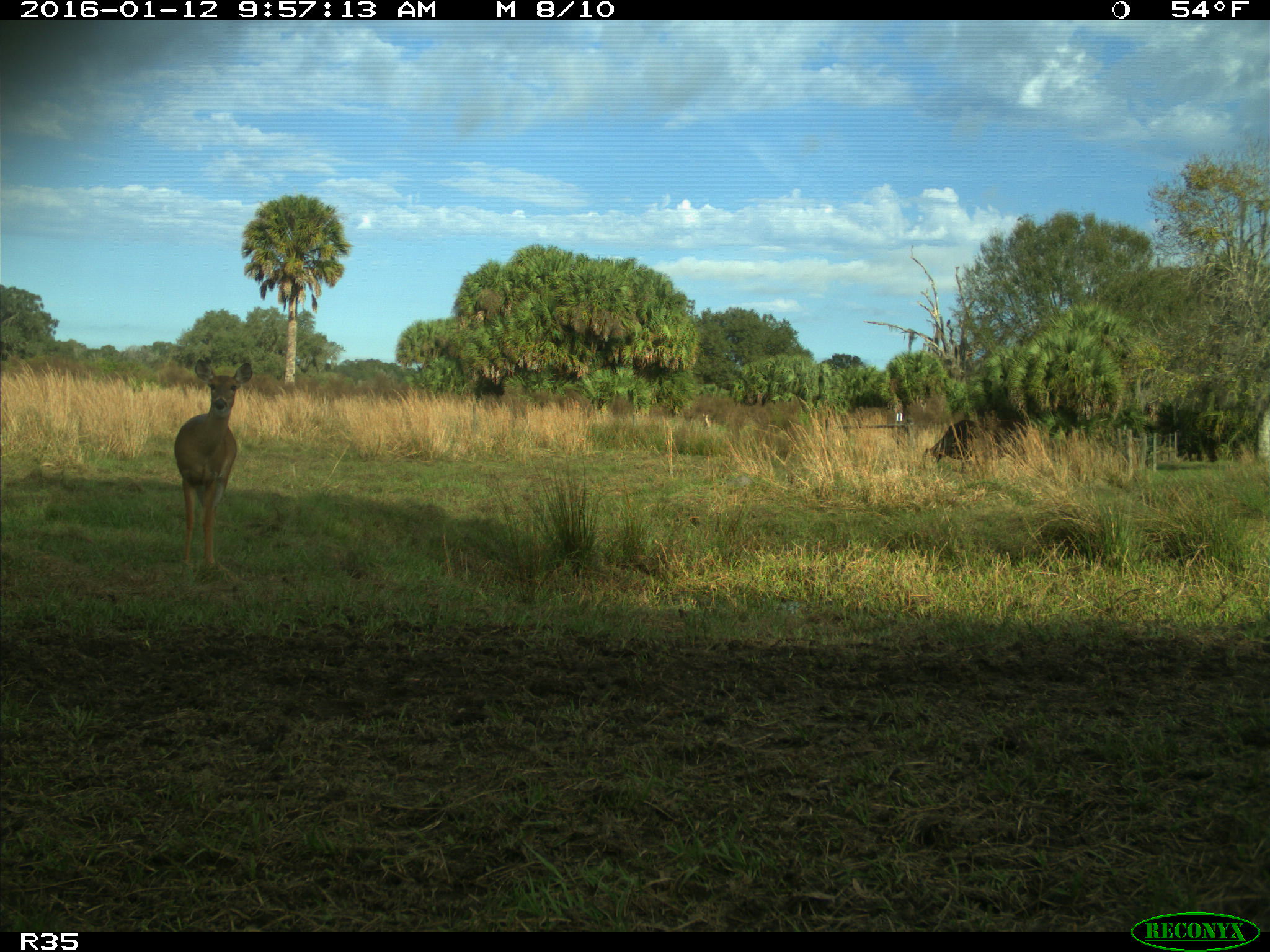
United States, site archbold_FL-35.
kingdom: Animalia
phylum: Chordata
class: Mammalia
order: Artiodactyla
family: Cervidae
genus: Odocoileus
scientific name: Odocoileus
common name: deer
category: unidentified deer